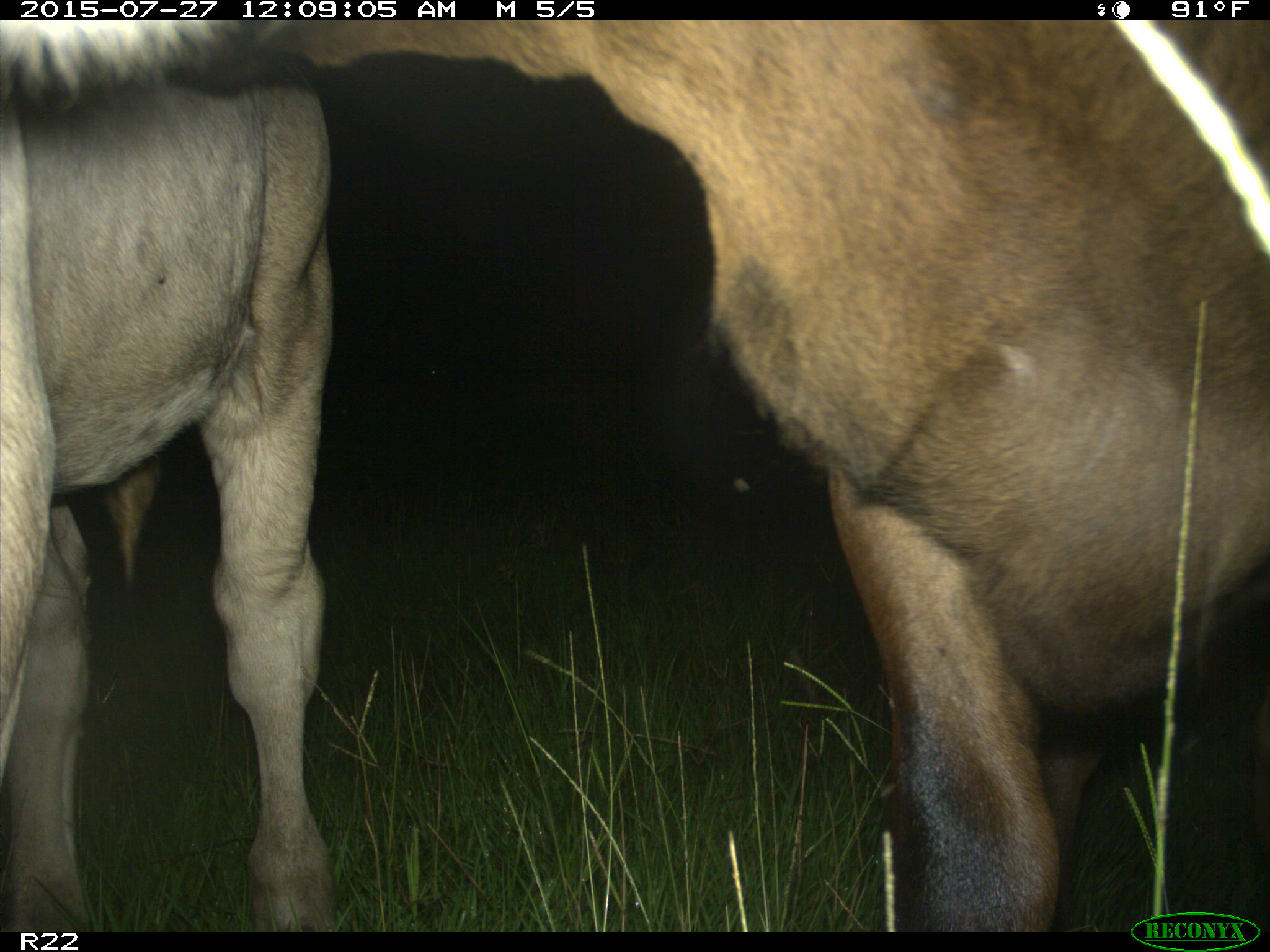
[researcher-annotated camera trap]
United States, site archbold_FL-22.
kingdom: Animalia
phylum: Chordata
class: Mammalia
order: Artiodactyla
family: Bovidae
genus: Bos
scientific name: Bos taurus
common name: domestic cow